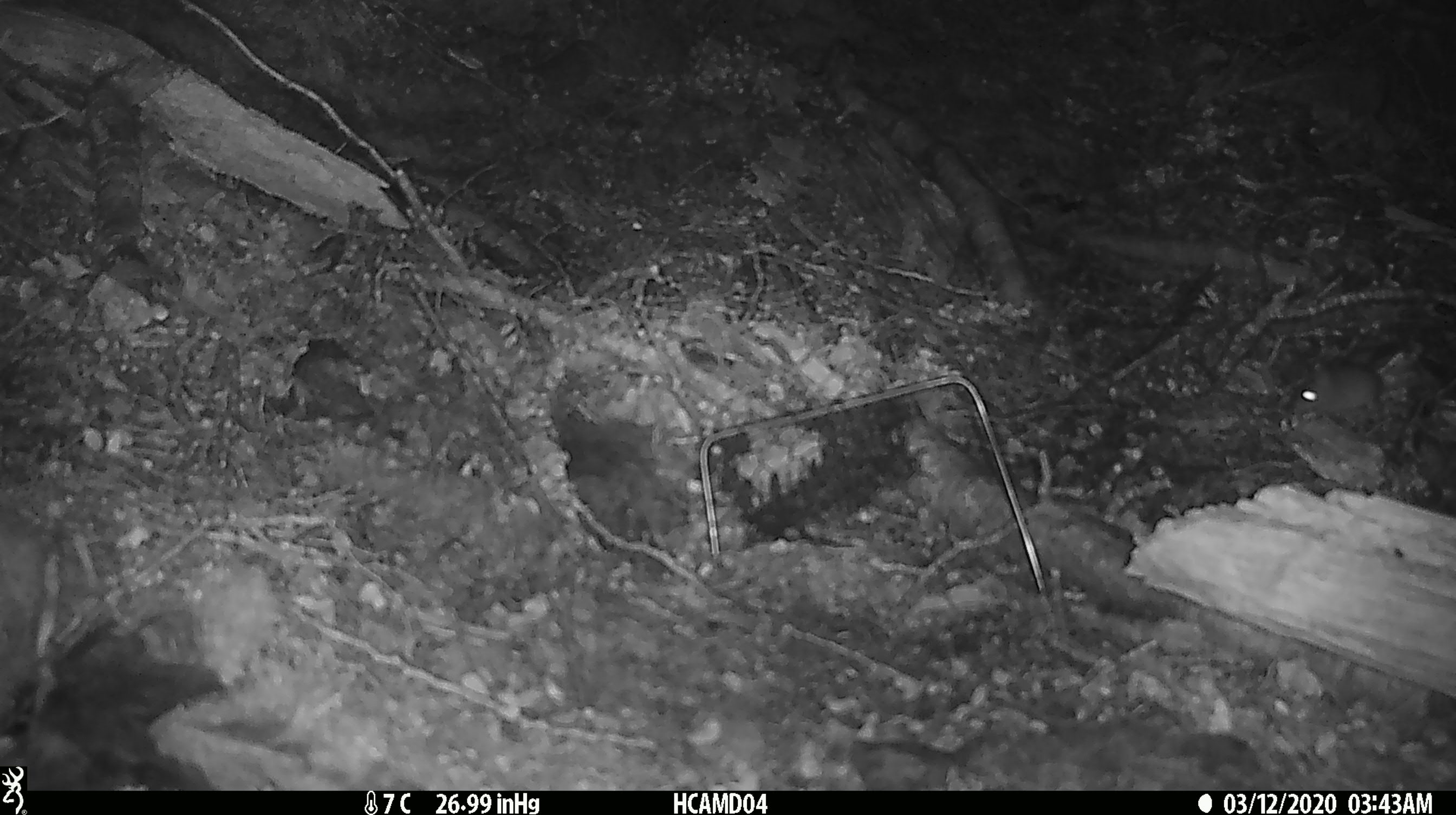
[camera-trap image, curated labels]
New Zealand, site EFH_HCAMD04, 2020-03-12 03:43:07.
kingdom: Animalia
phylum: Chordata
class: Mammalia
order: Rodentia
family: Muridae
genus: Mus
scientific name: Mus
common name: mouse